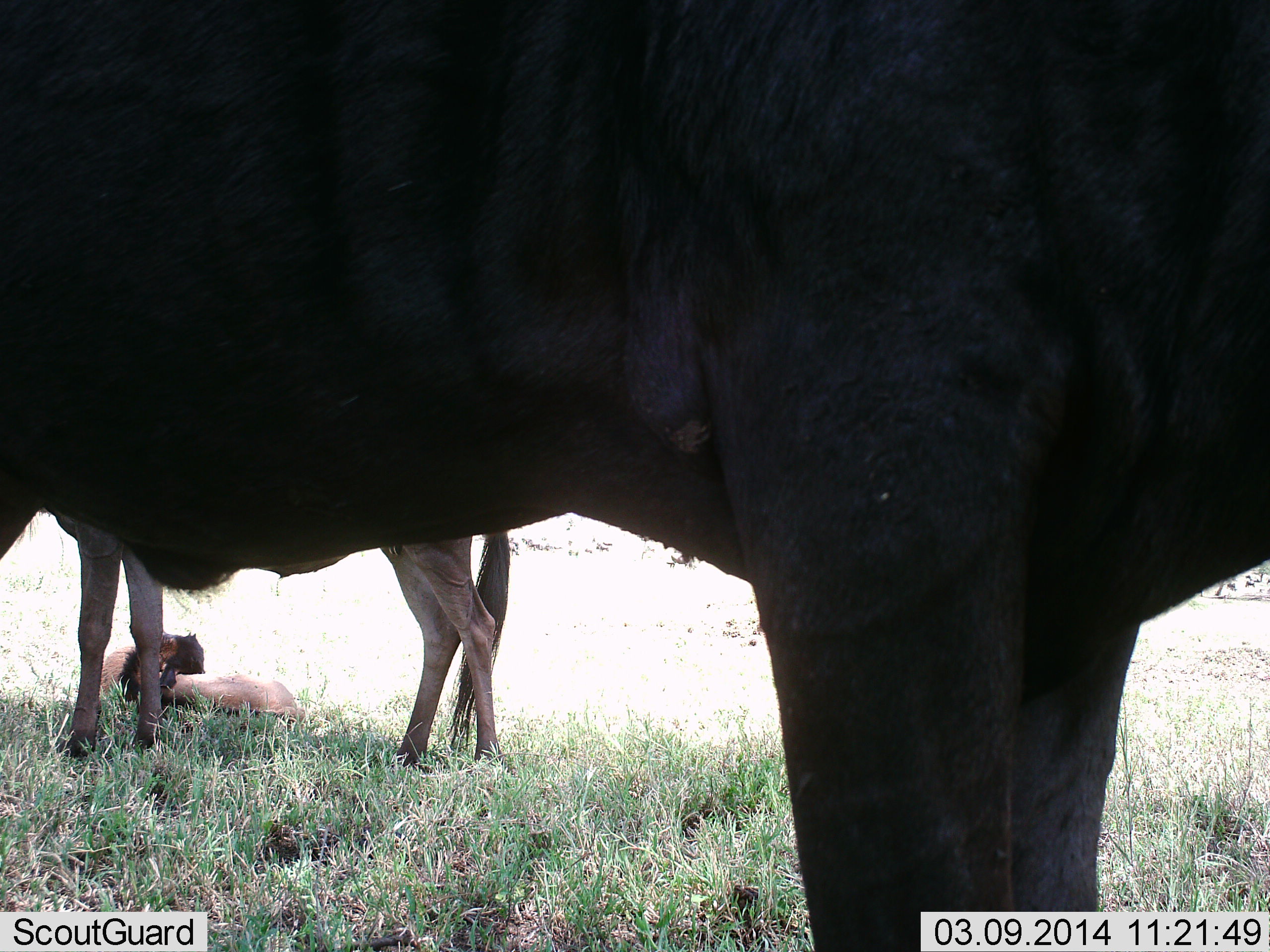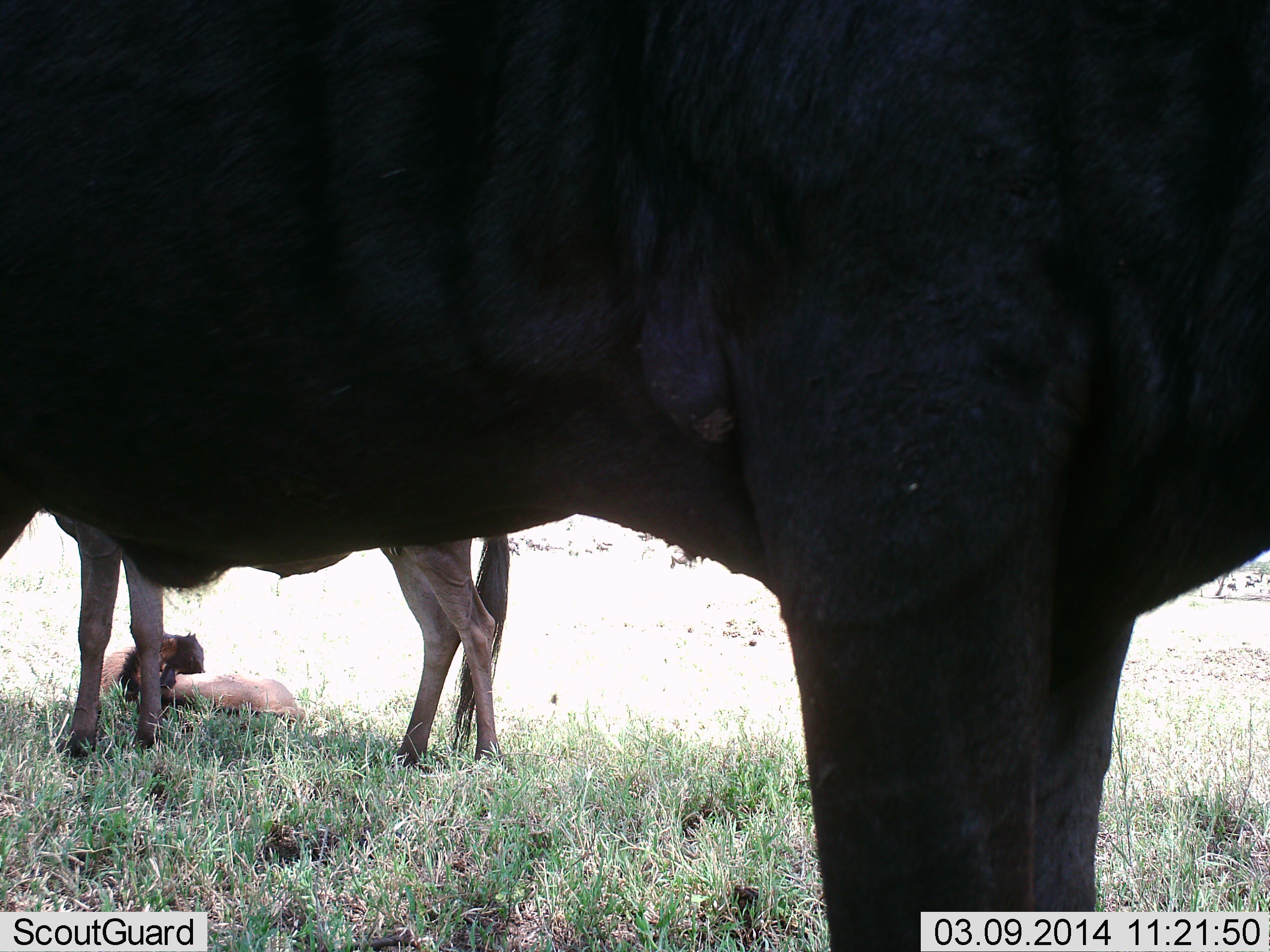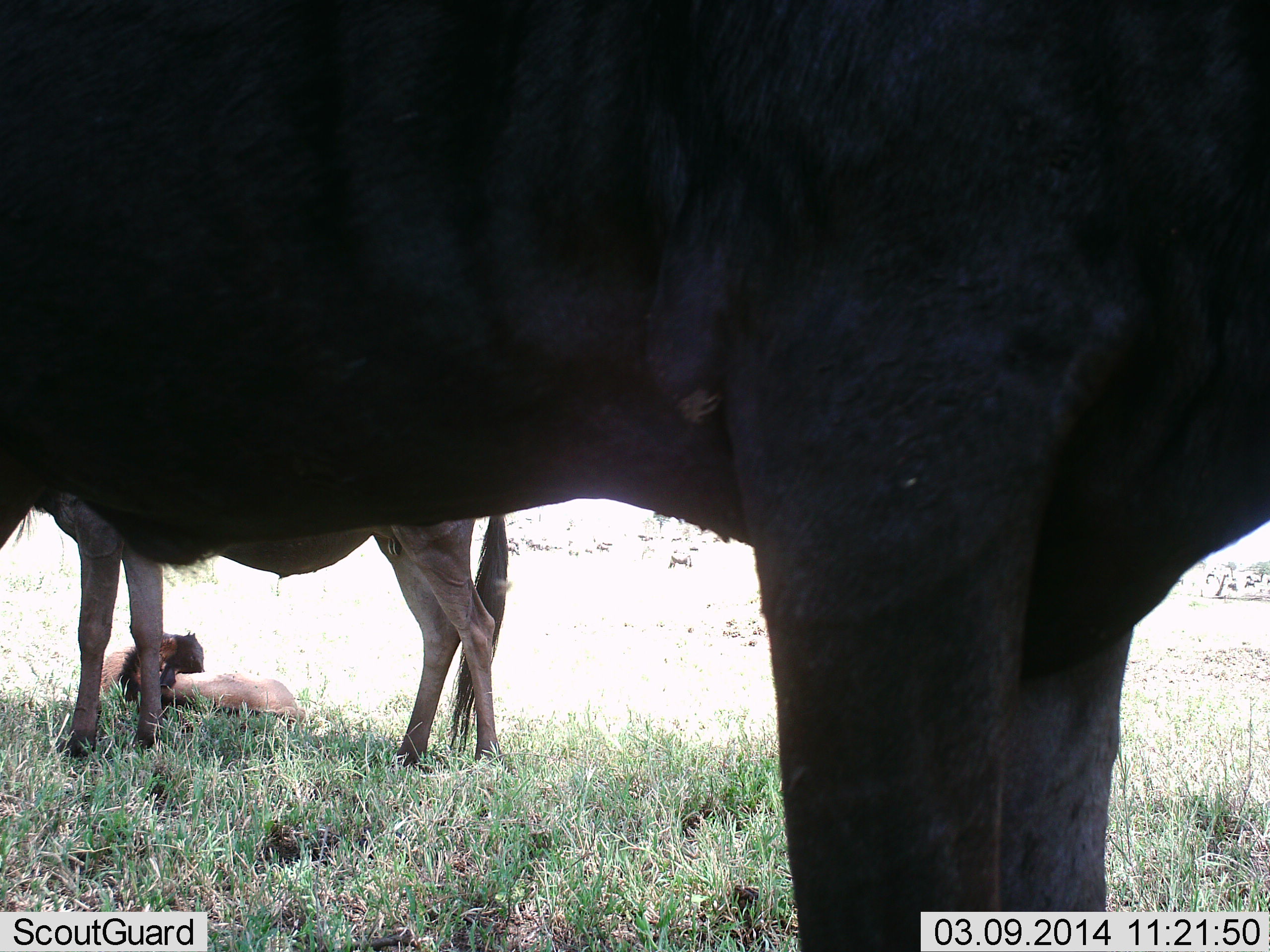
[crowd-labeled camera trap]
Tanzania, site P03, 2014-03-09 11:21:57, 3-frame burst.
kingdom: Animalia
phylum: Chordata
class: Mammalia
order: Artiodactyla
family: Bovidae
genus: Connochaetes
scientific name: Connochaetes taurinus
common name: blue wildebeest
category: wildebeest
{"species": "wildebeest (blue wildebeest) (Connochaetes taurinus)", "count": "3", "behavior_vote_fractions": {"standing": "91%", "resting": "69%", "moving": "2%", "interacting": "0%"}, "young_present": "57%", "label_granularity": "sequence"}